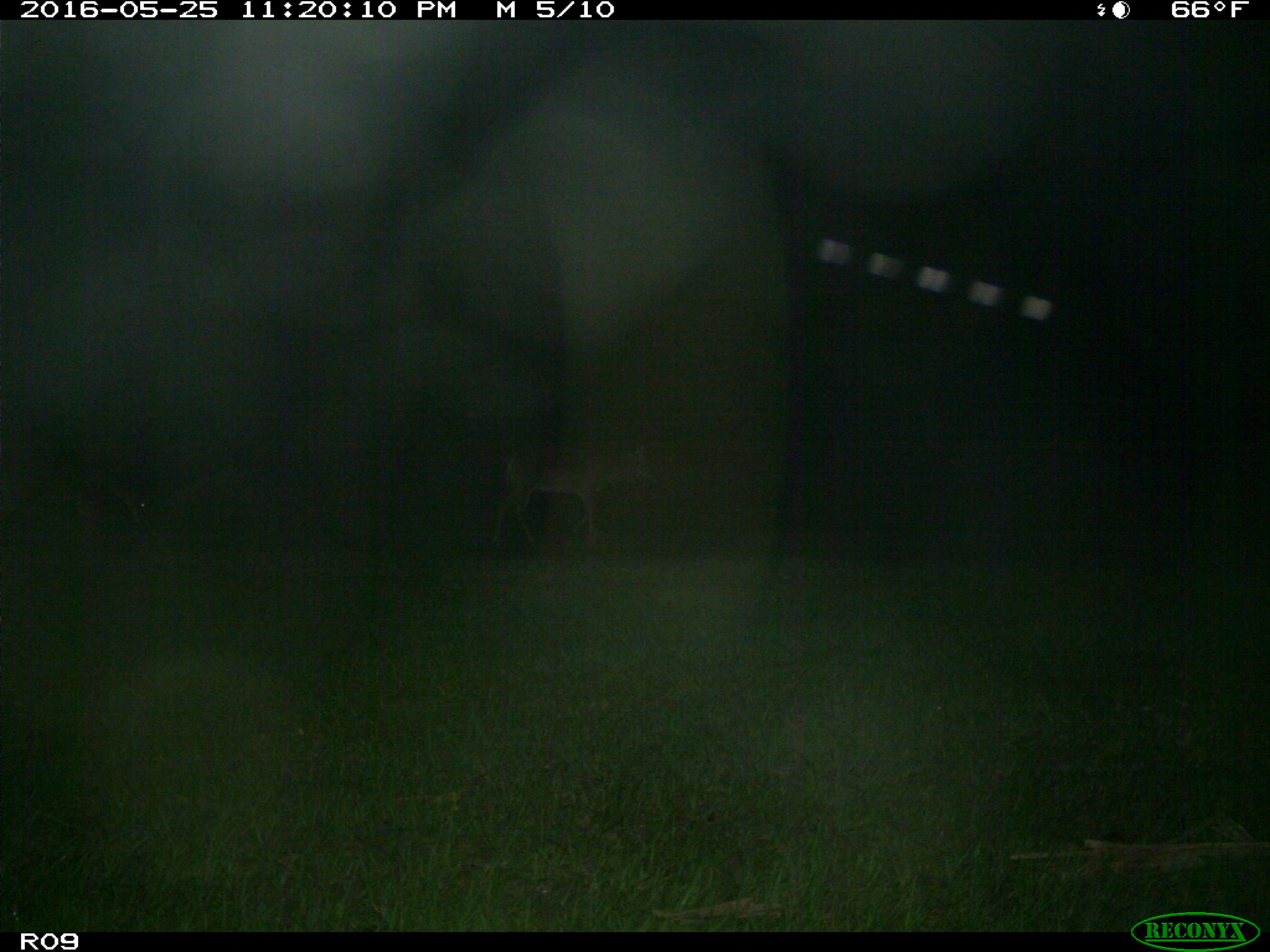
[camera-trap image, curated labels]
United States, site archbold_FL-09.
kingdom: Animalia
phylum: Chordata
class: Mammalia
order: Artiodactyla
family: Cervidae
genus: Odocoileus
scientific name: Odocoileus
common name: deer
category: unidentified deer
Unidentified deer (deer) (Odocoileus).